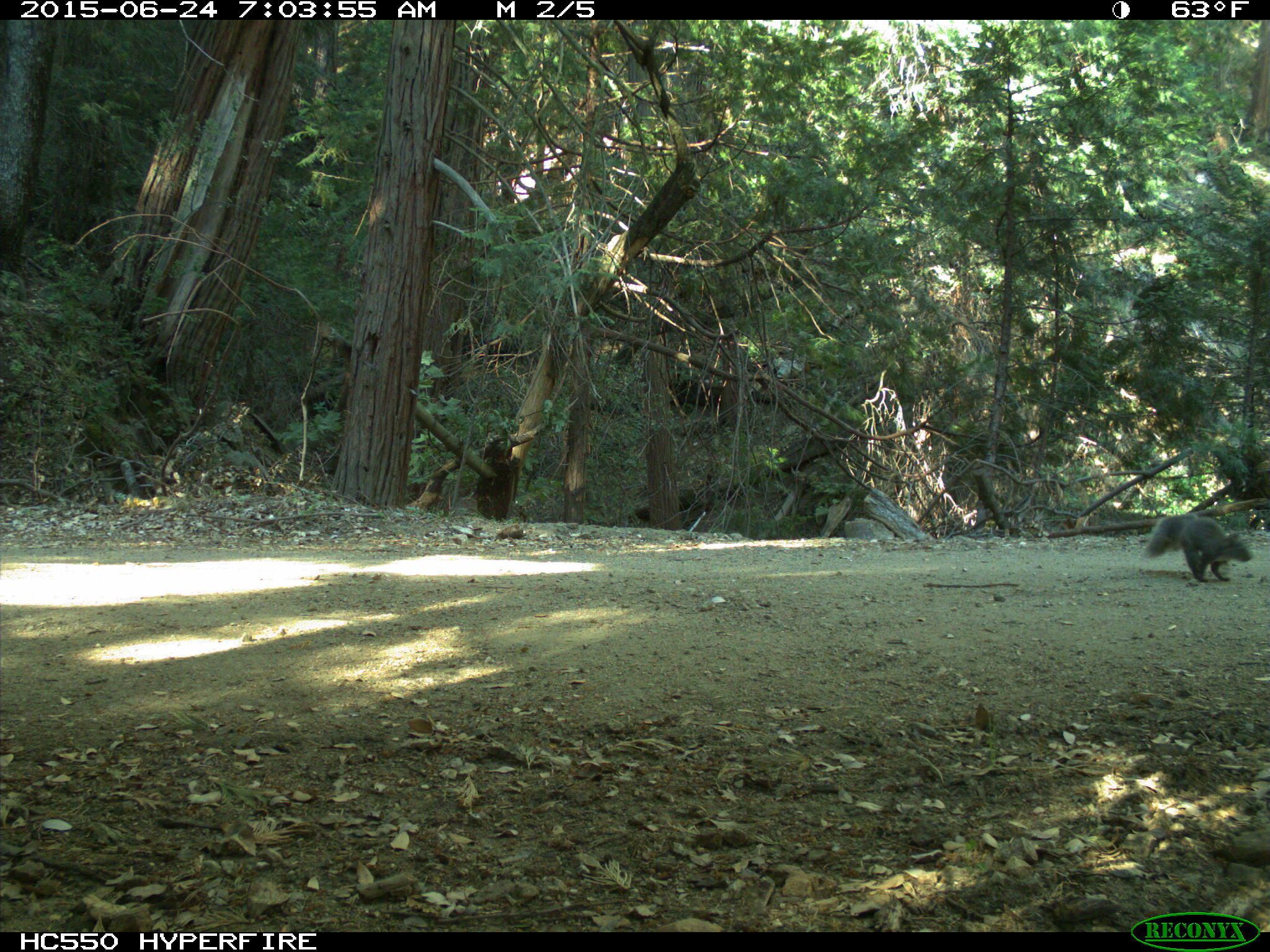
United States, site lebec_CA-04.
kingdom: Animalia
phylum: Chordata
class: Mammalia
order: Rodentia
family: Sciuridae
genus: Sciurus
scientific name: Sciurus carolinensis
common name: eastern gray squirrel